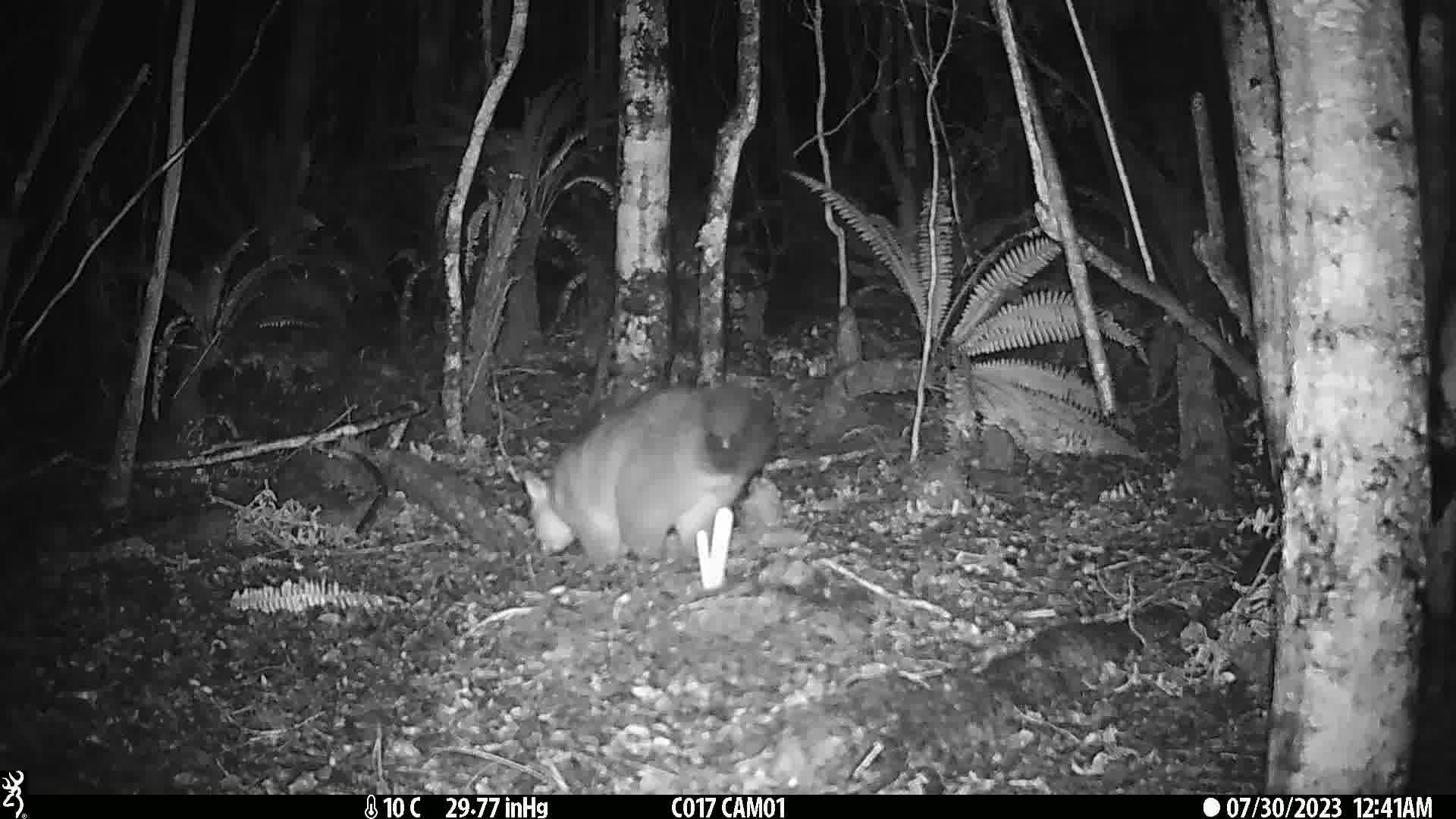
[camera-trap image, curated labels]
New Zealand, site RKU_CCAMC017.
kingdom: Animalia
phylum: Chordata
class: Mammalia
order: Diprotodontia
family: Phalangeridae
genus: Trichosurus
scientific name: Trichosurus vulpecula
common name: common brushtail possum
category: possum